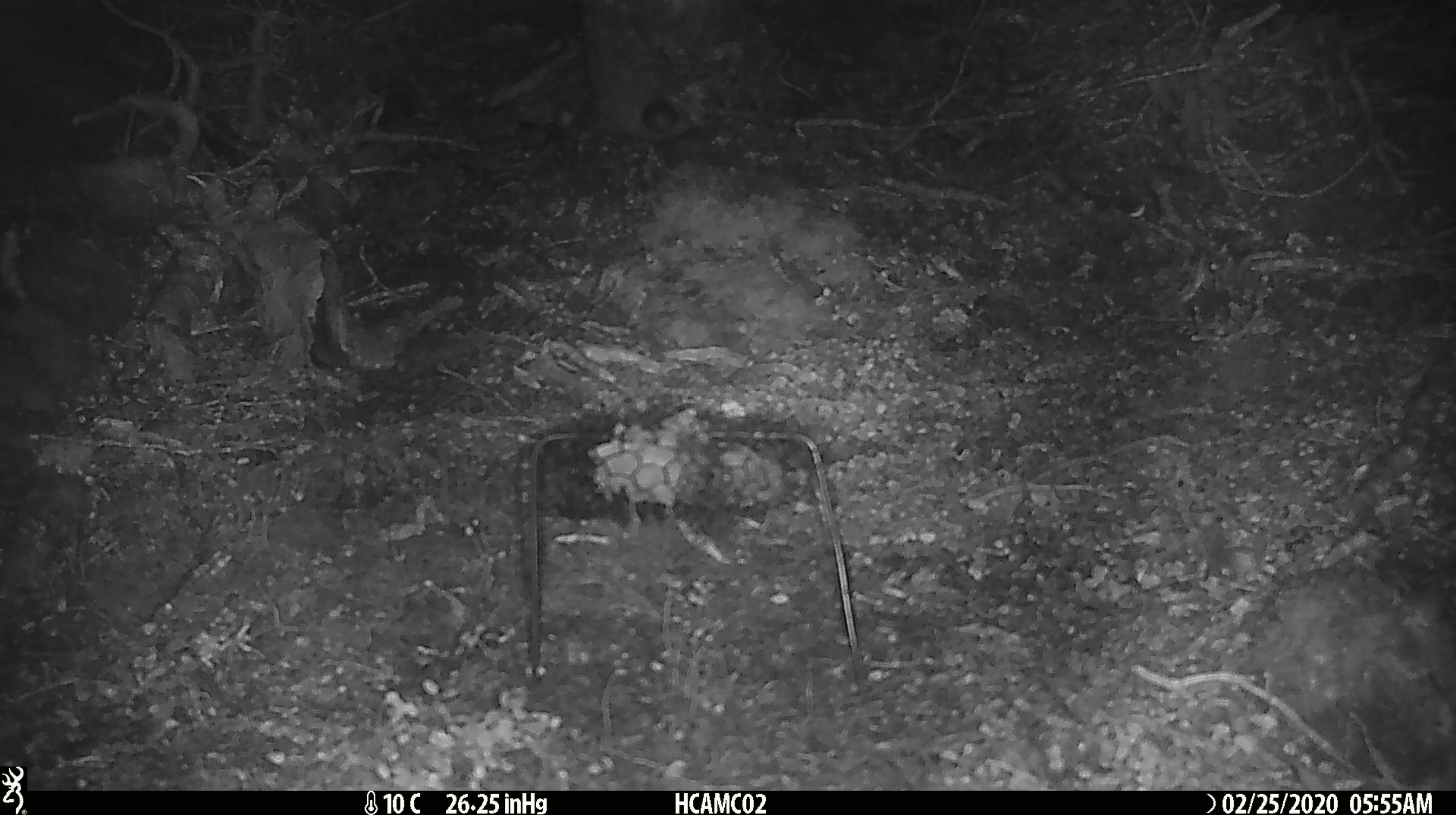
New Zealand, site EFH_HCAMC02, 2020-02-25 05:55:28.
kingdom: Animalia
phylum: Chordata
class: Mammalia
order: Rodentia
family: Muridae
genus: Mus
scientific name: Mus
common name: mouse